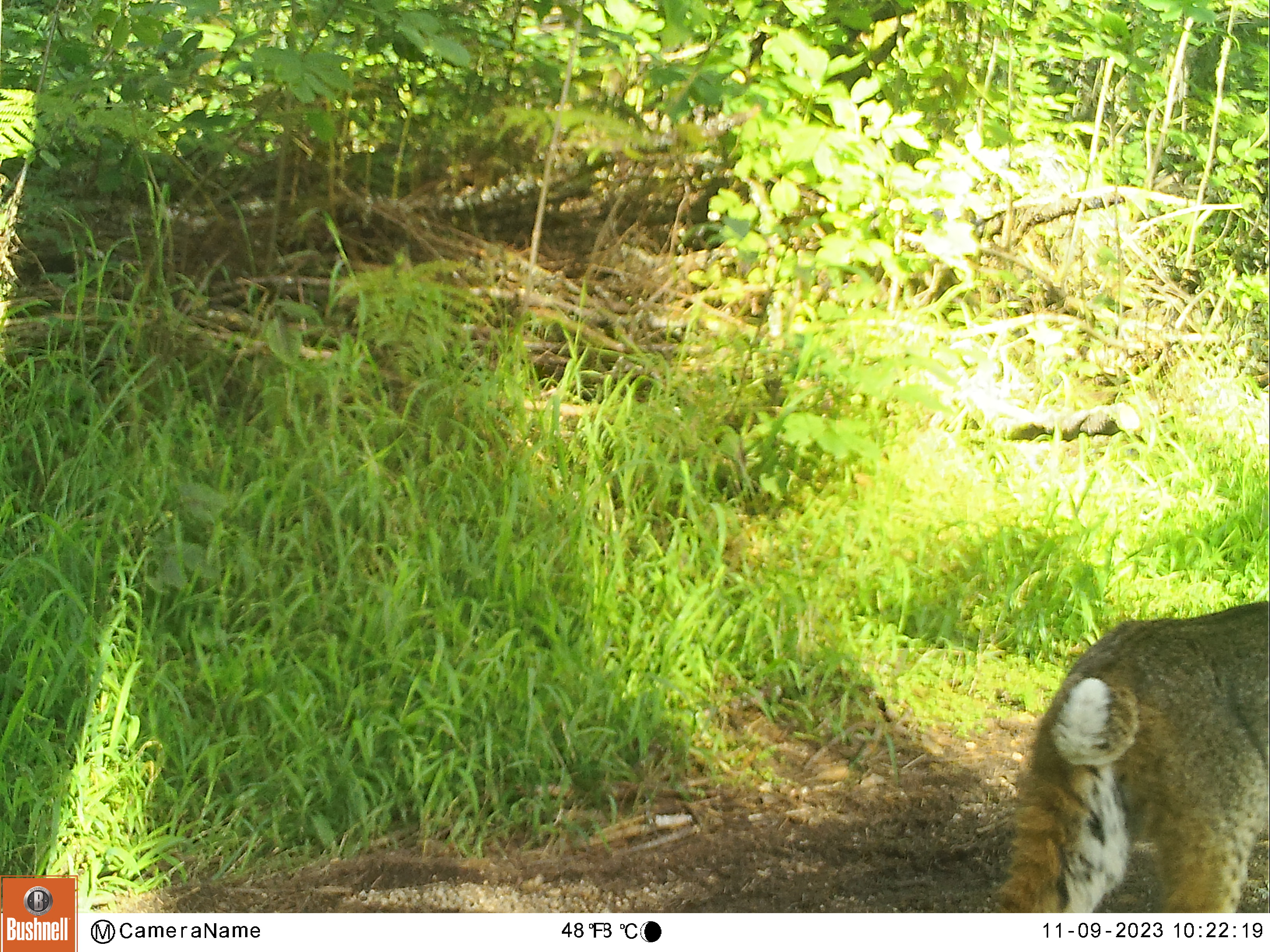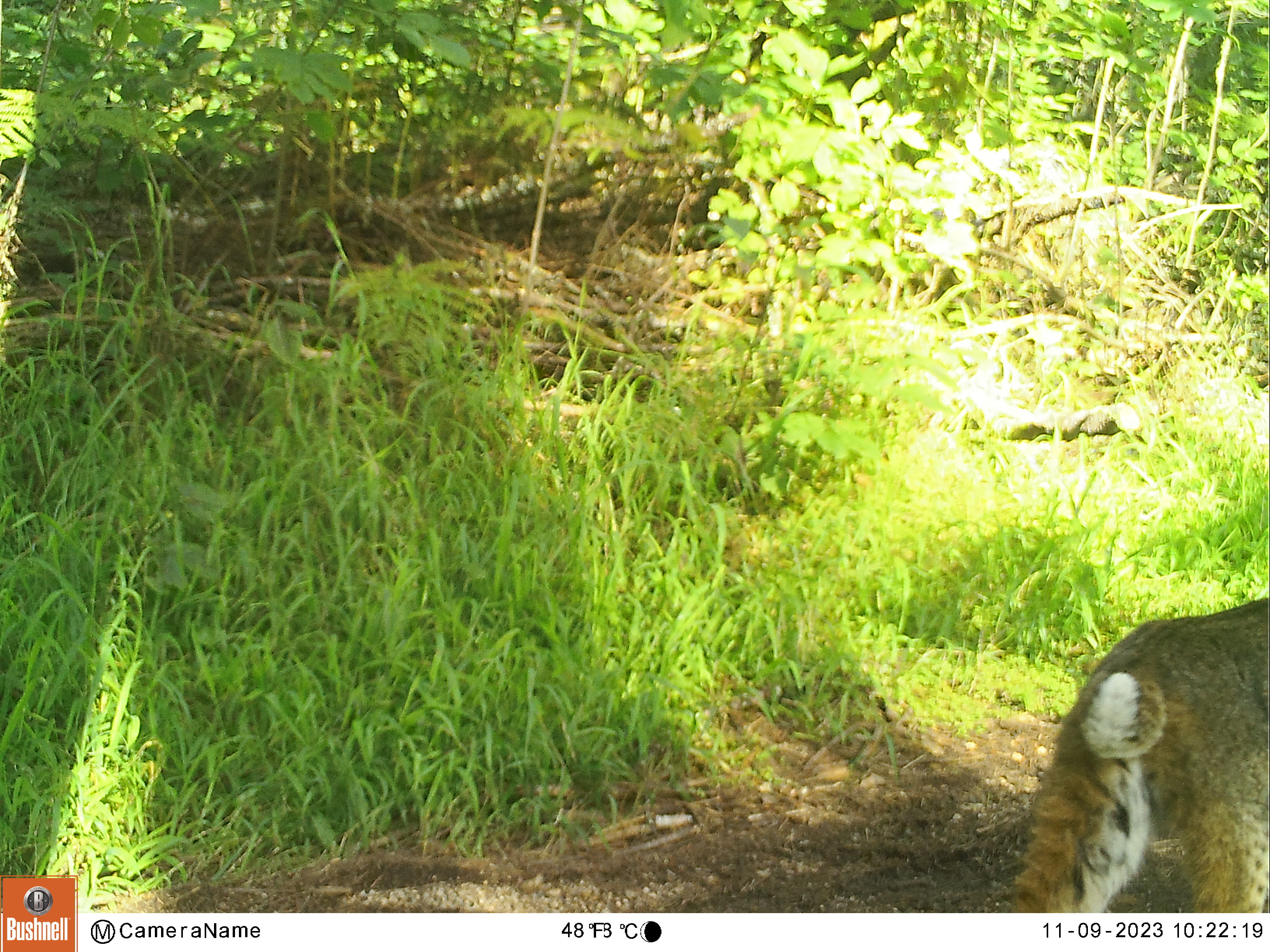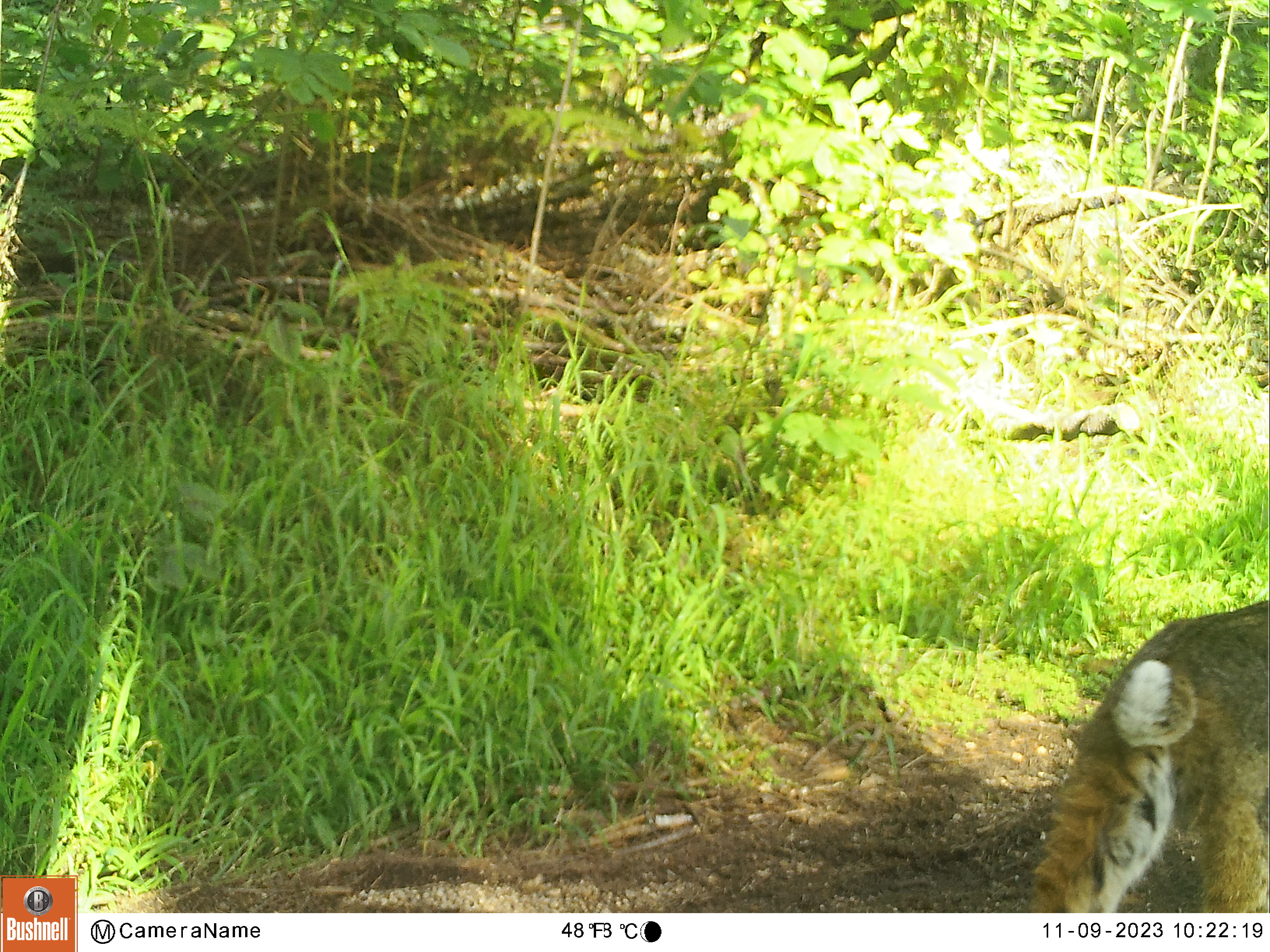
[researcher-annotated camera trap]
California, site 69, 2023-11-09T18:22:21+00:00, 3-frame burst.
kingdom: Animalia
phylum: Chordata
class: Mammalia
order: Carnivora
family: Felidae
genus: Lynx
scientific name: Lynx rufus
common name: bobcat